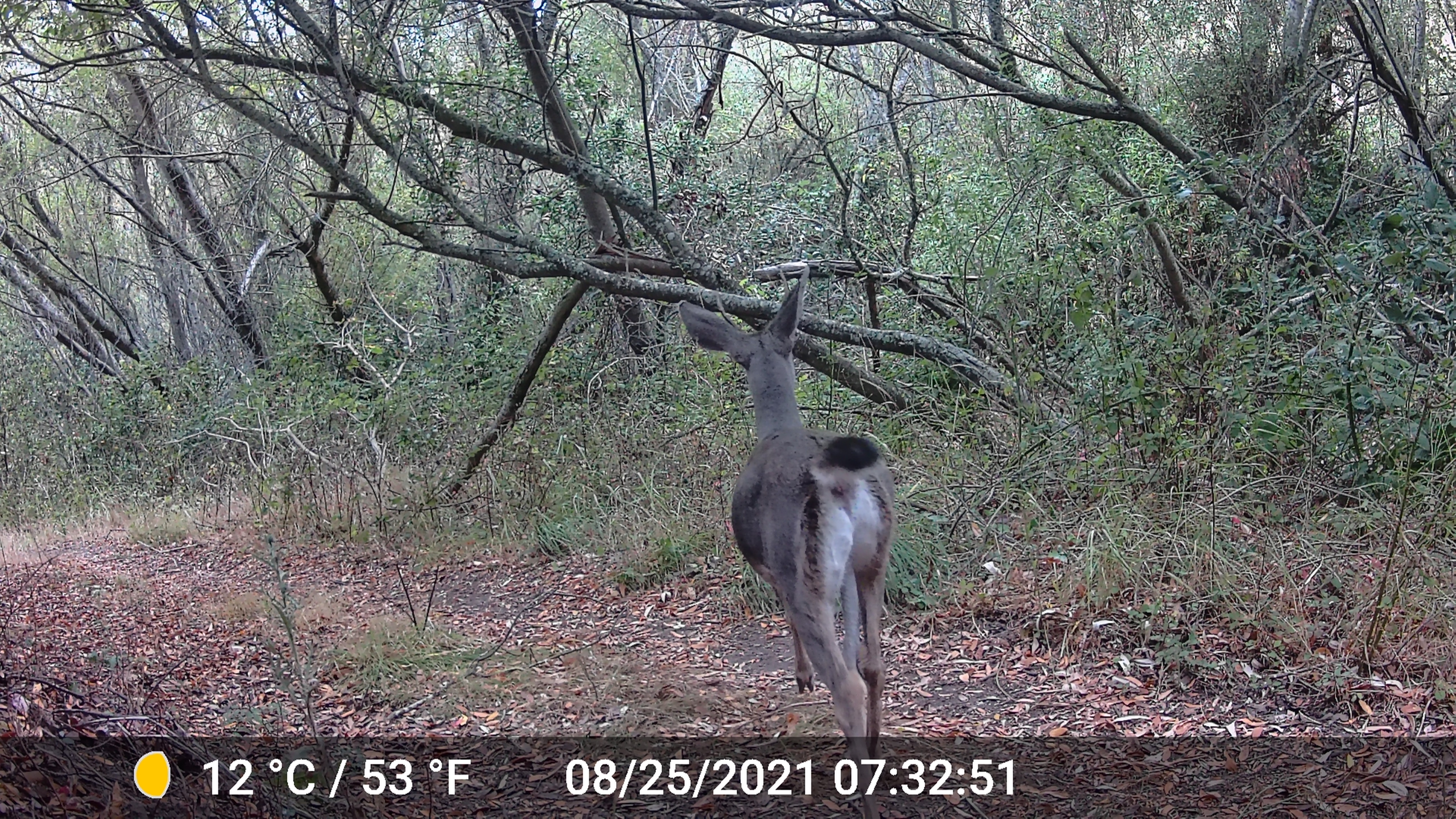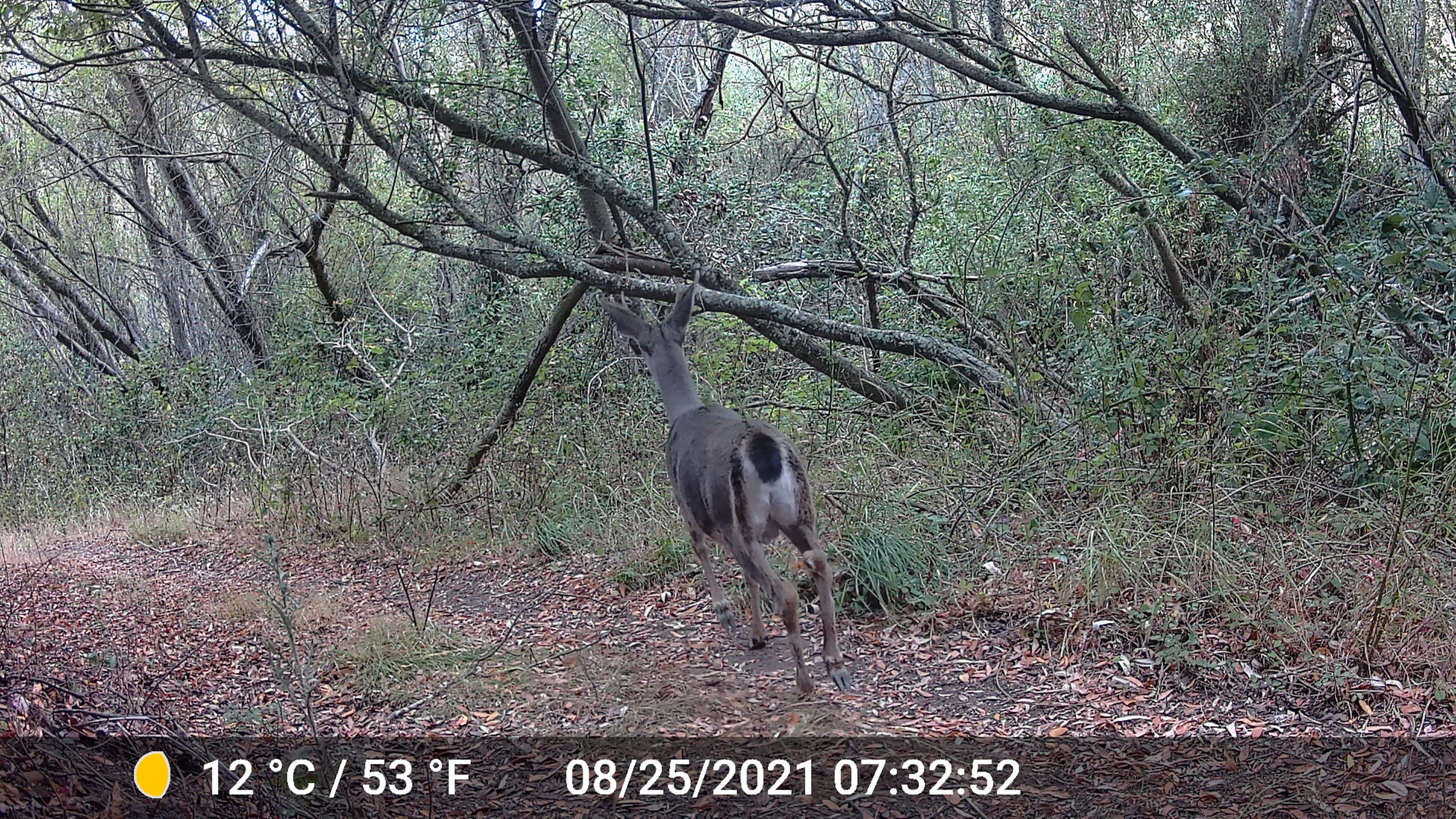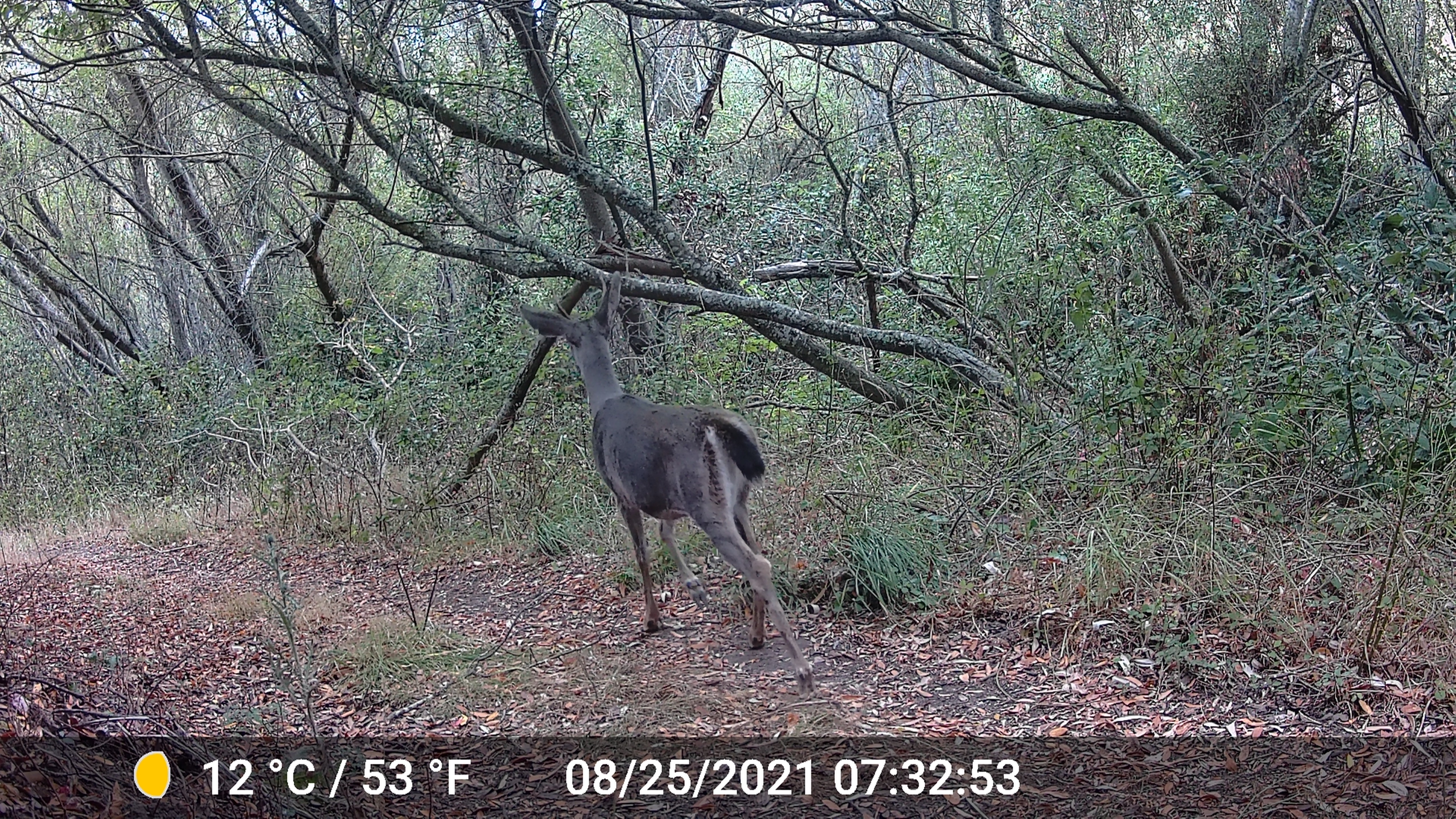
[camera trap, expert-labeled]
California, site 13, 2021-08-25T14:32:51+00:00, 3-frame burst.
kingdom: Animalia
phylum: Chordata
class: Mammalia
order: Artiodactyla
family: Cervidae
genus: Odocoileus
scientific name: Odocoileus hemionus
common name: mule deer